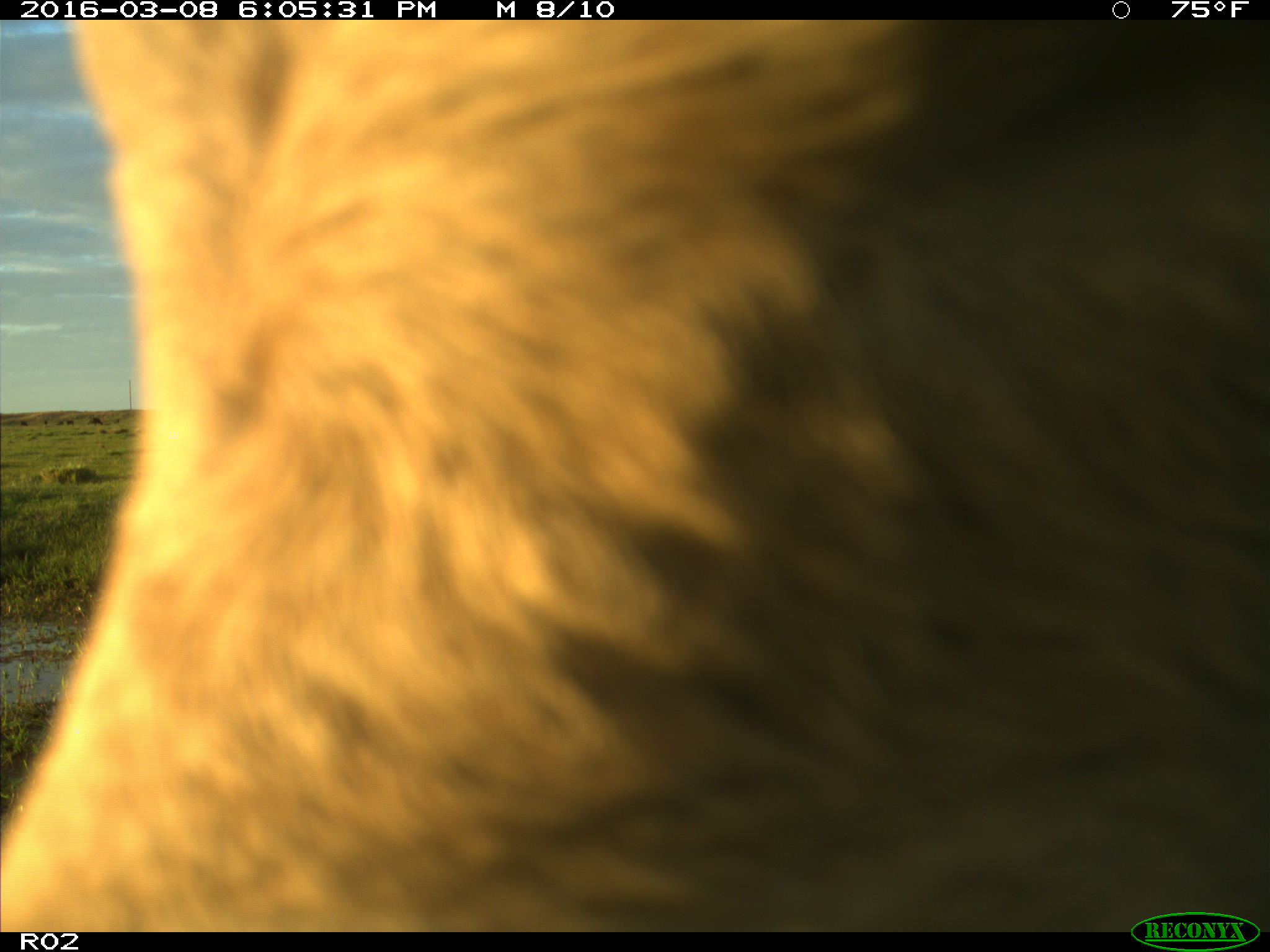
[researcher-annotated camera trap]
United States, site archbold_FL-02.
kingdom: Animalia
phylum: Chordata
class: Mammalia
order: Artiodactyla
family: Bovidae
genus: Bos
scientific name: Bos taurus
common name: domestic cow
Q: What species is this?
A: Bos taurus (domestic cow).